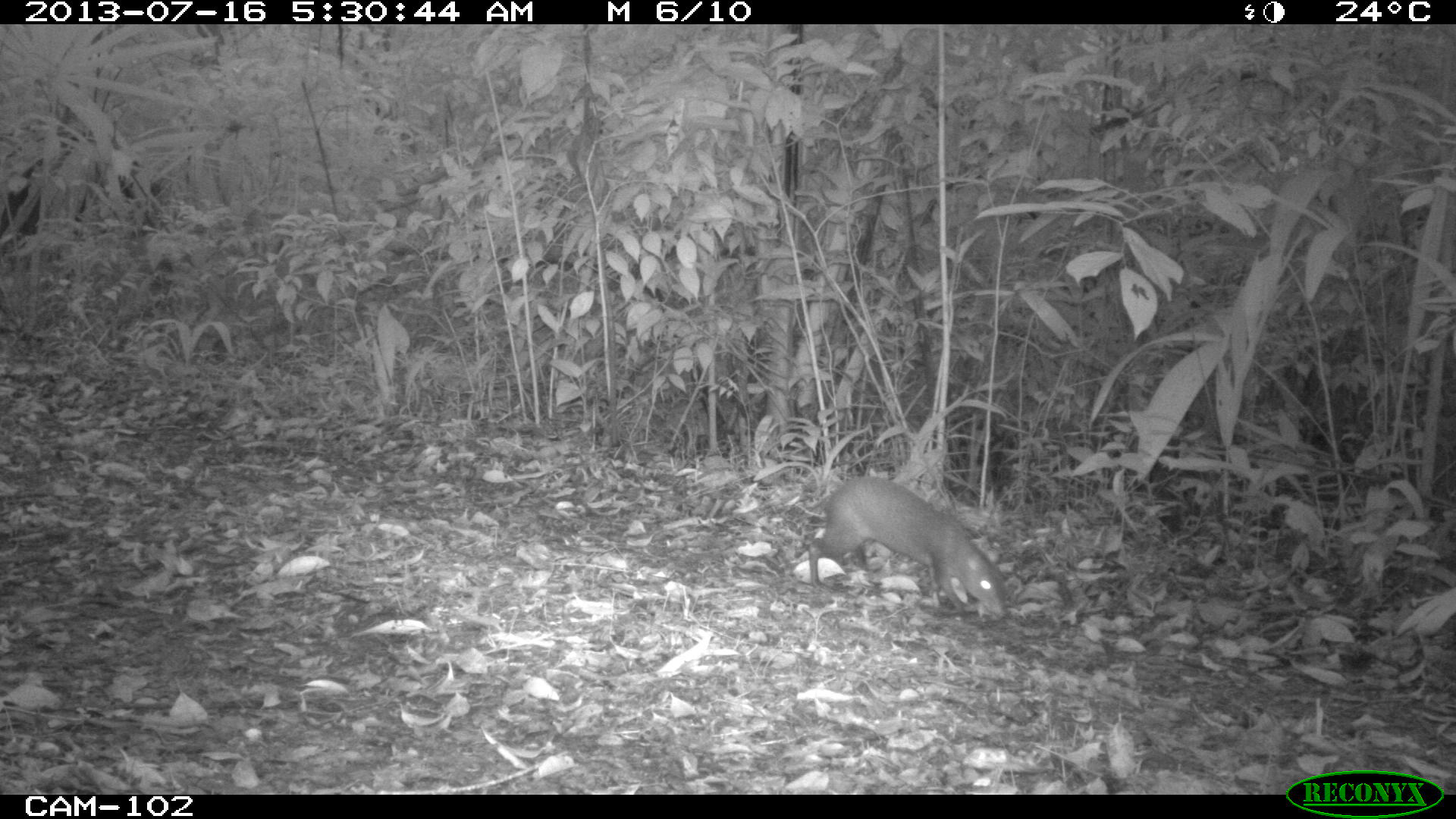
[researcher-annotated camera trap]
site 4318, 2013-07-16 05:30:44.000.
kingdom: Animalia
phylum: Chordata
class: Mammalia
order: Rodentia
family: Dasyproctidae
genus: Dasyprocta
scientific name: Dasyprocta punctata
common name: central american agouti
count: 1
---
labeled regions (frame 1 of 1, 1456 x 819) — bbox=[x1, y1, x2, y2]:
dasyprocta punctata: bbox=[806, 474, 1008, 619]